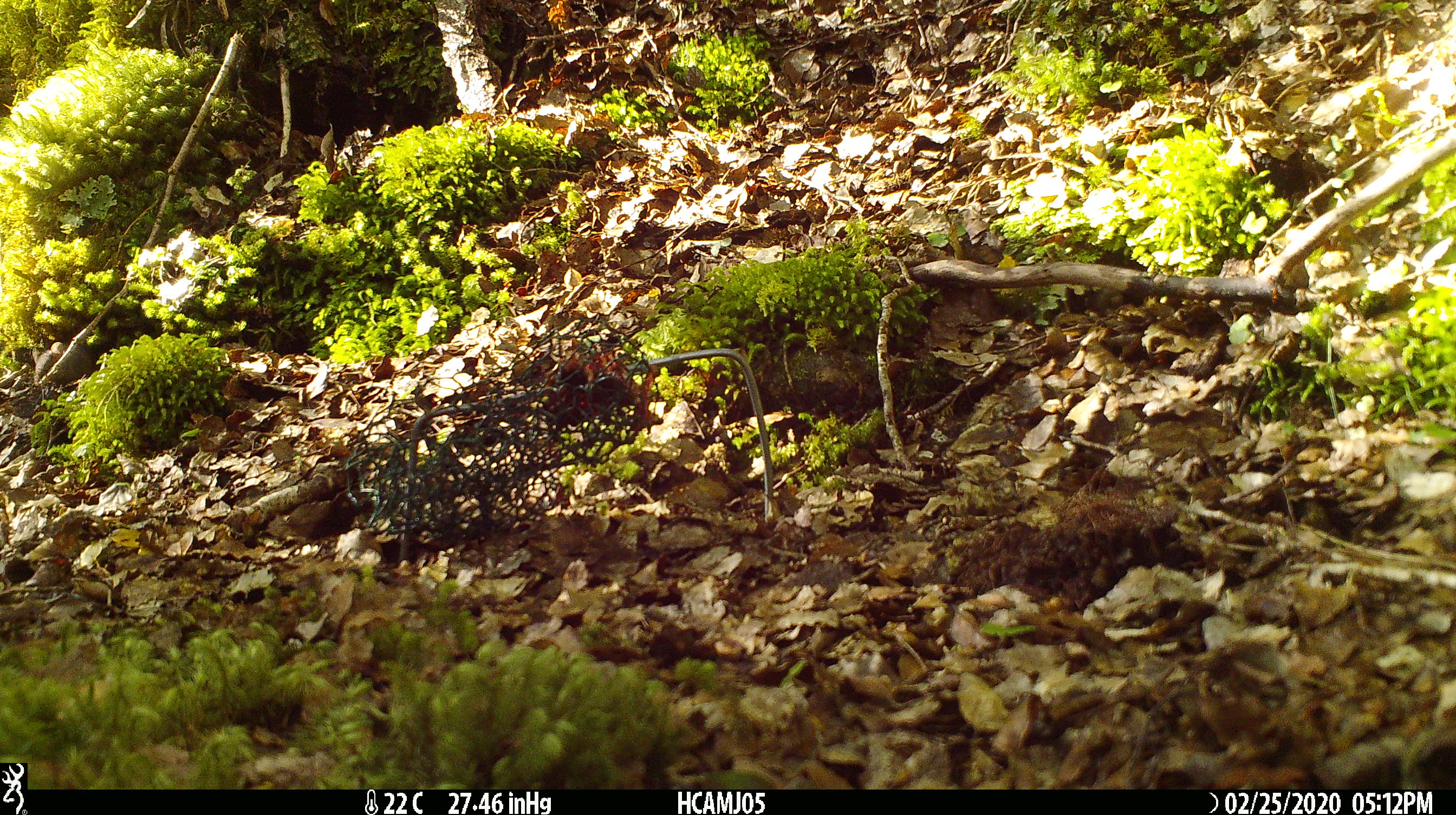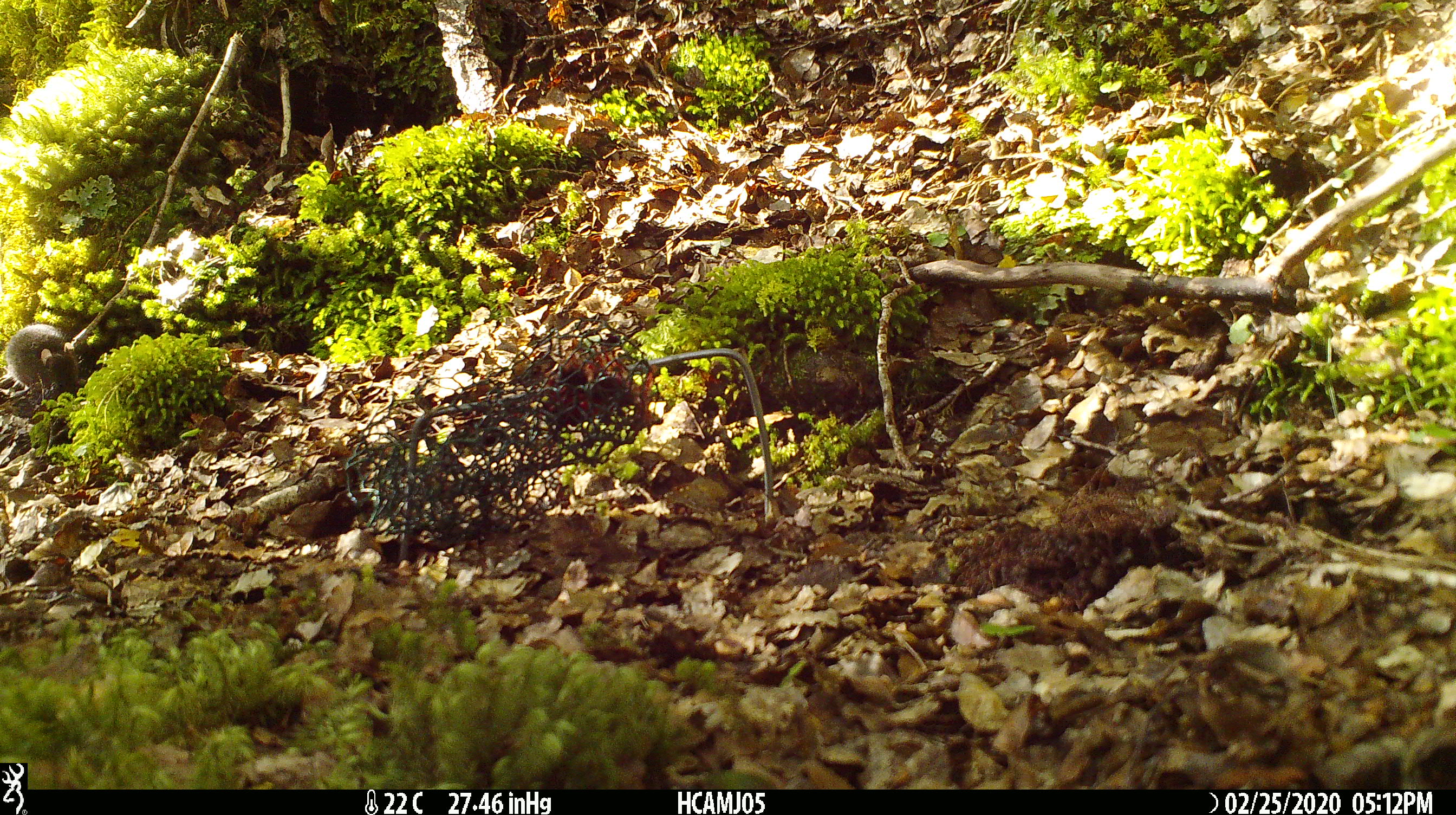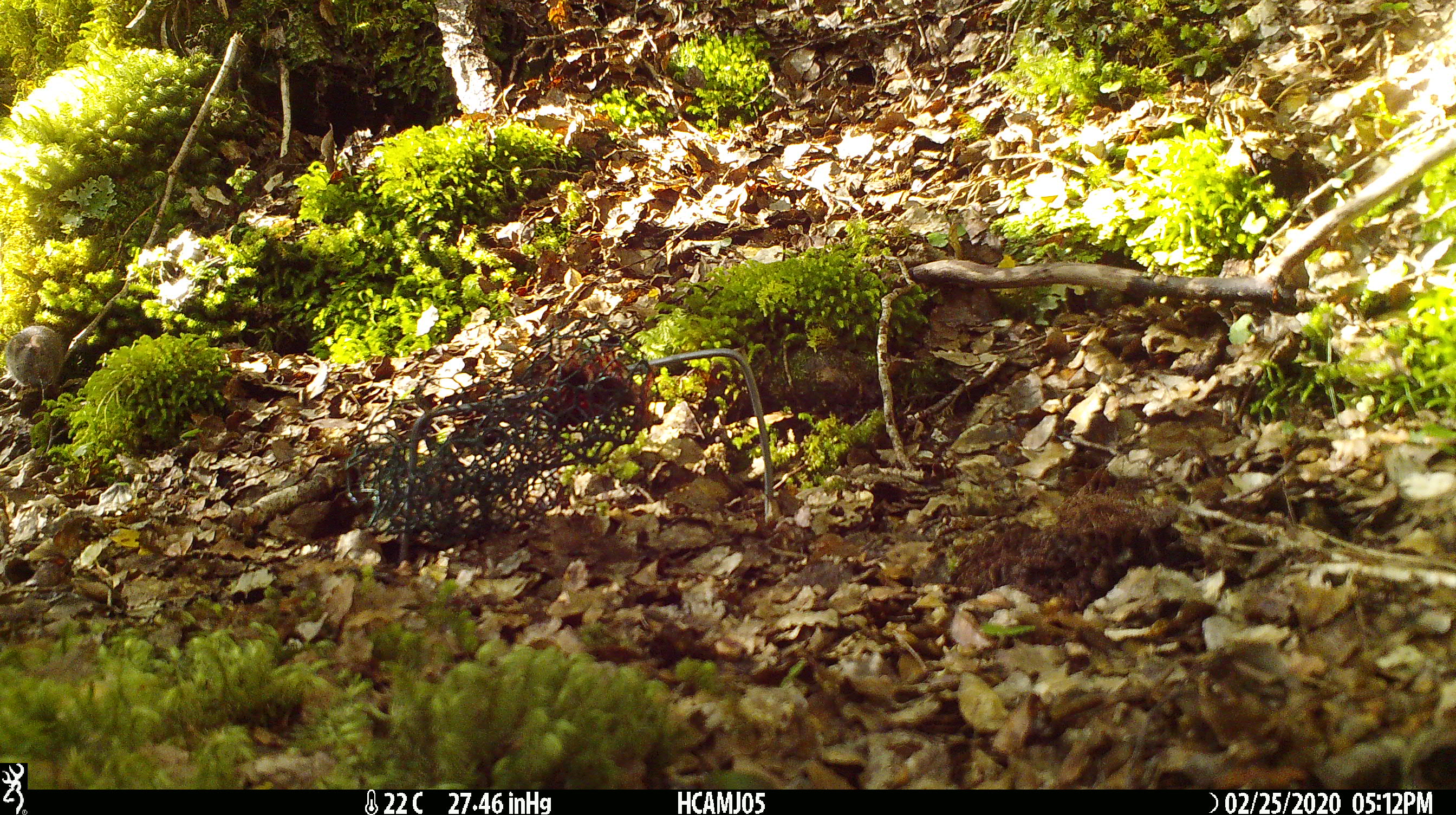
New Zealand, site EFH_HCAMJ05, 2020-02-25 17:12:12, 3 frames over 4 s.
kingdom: Animalia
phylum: Chordata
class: Mammalia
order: Rodentia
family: Muridae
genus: Mus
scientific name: Mus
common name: mouse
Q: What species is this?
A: Mouse (Mus).